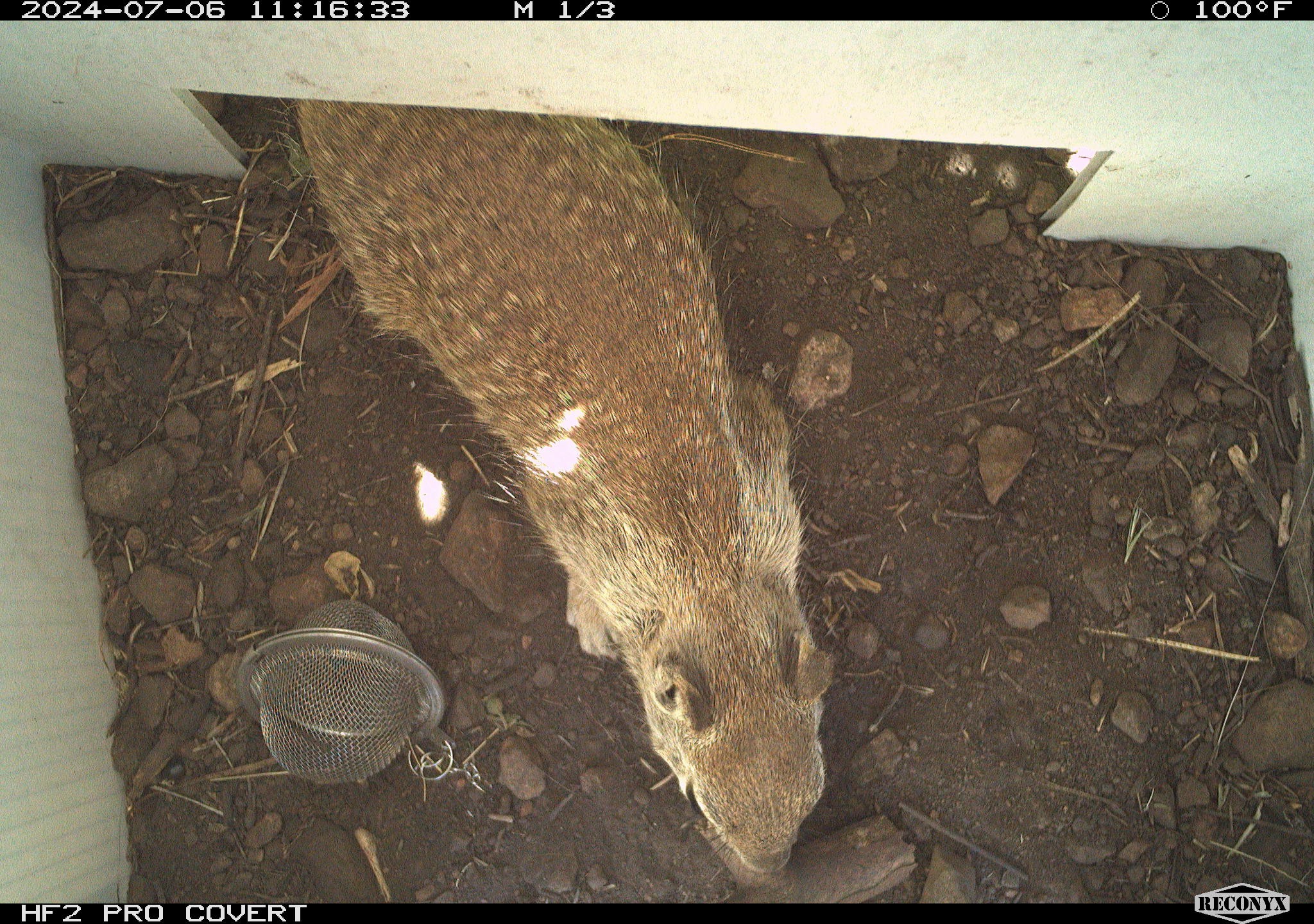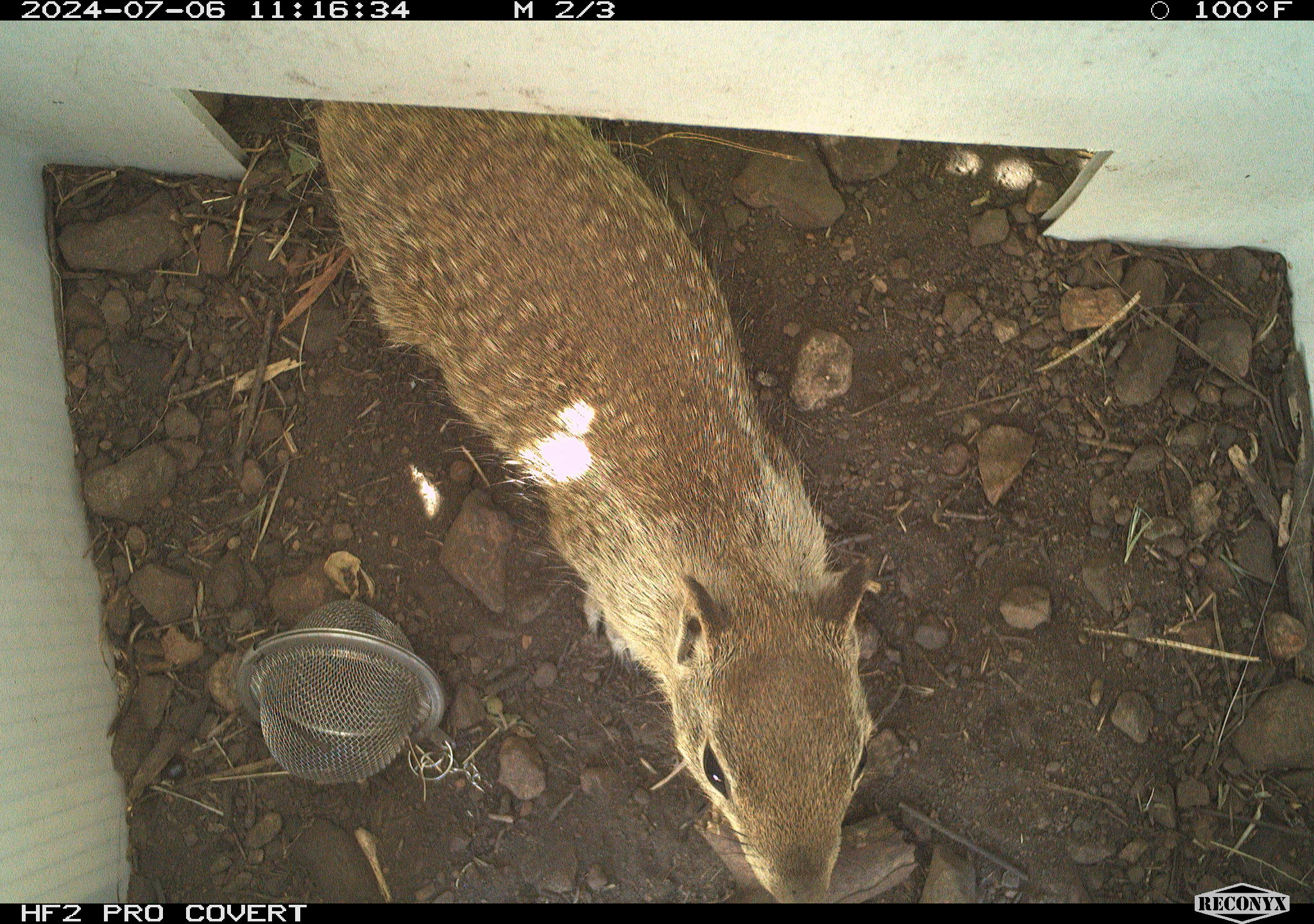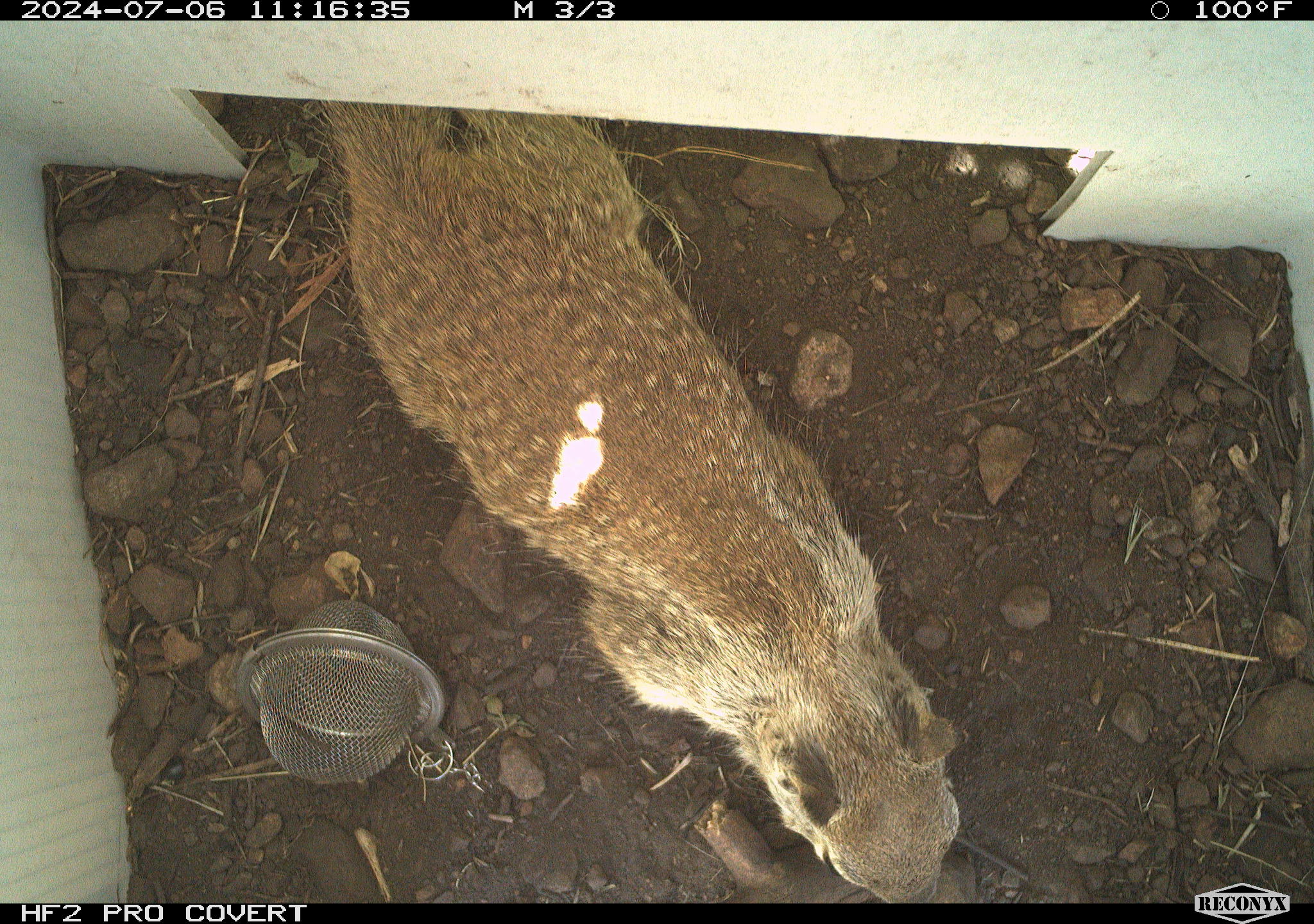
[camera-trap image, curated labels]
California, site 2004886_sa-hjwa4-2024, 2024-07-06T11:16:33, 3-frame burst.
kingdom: Animalia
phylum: Chordata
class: Mammalia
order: Rodentia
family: Sciuridae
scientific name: Sciuridae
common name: squirrels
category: sciuridae family